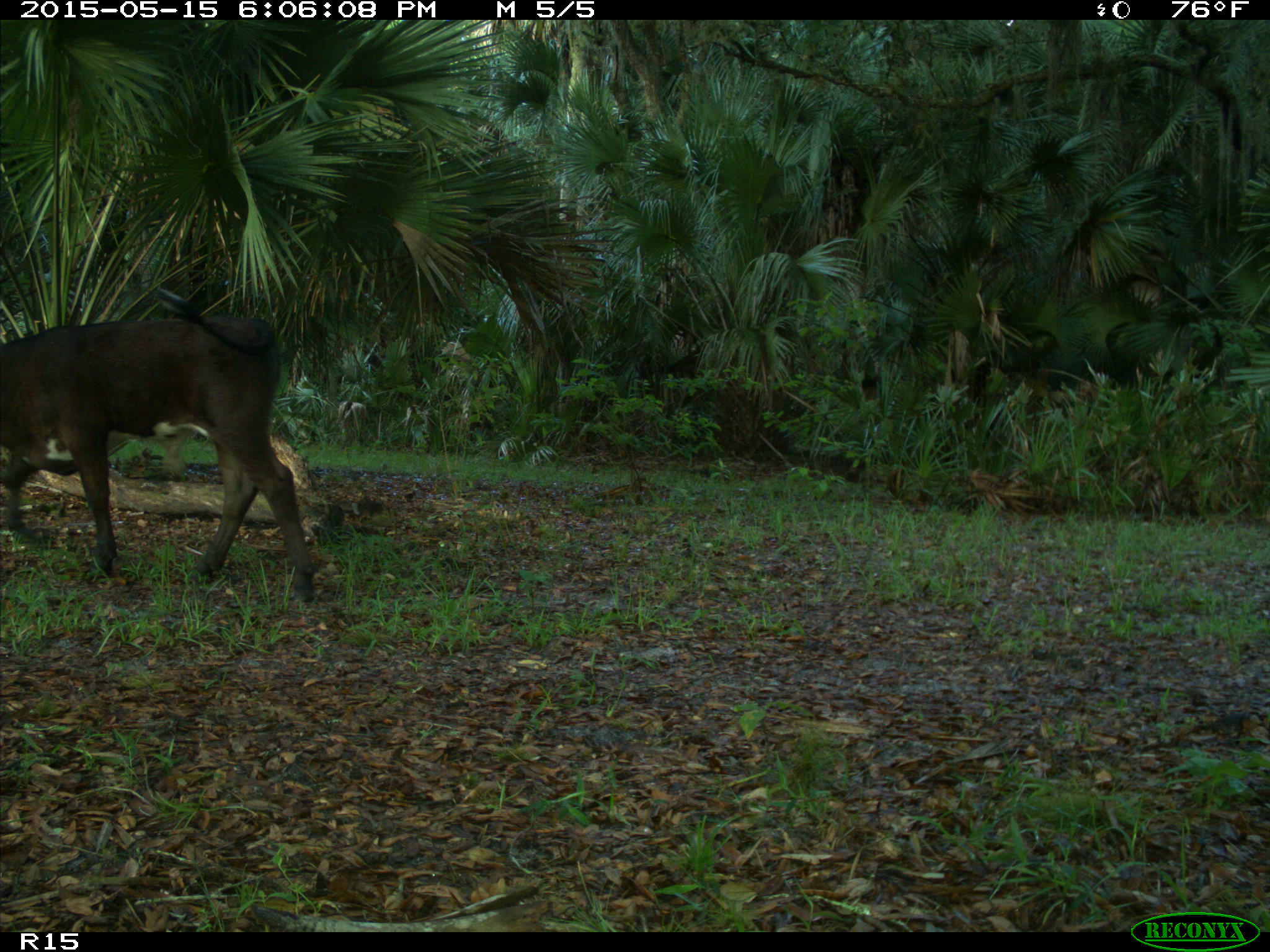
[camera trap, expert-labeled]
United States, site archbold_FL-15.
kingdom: Animalia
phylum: Chordata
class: Mammalia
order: Artiodactyla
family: Bovidae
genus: Bos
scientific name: Bos taurus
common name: domestic cow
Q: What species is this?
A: Bos taurus (domestic cow).